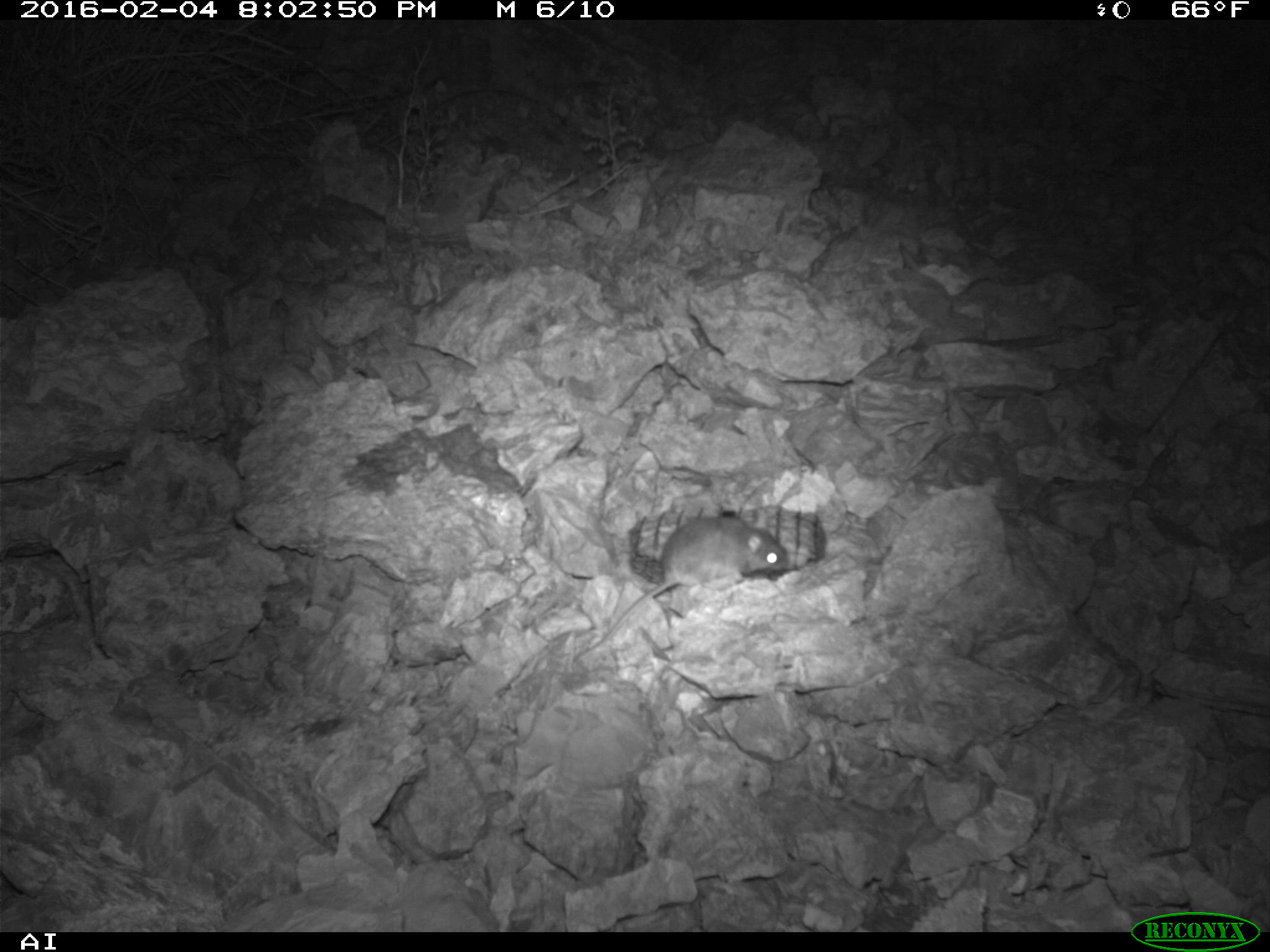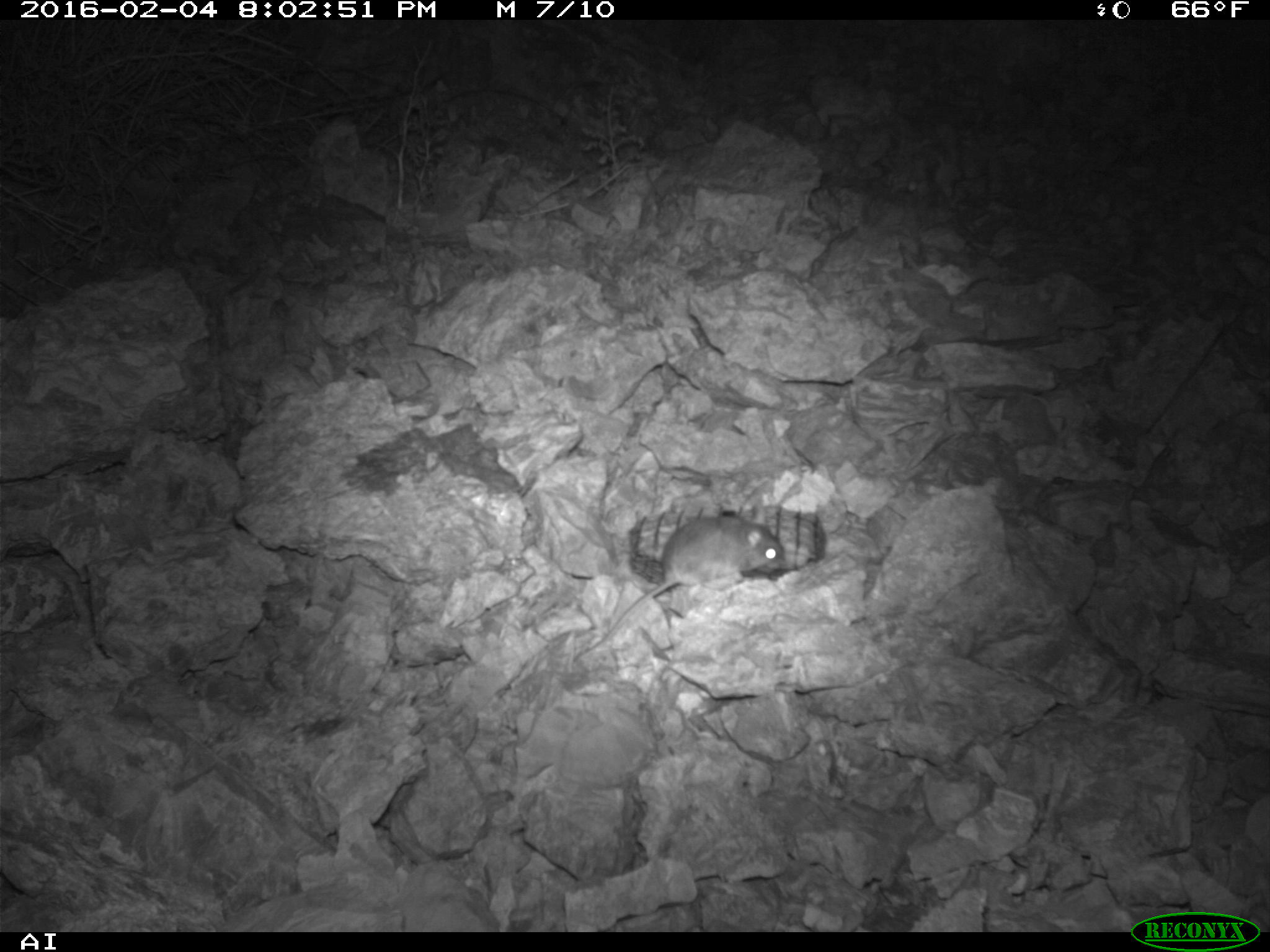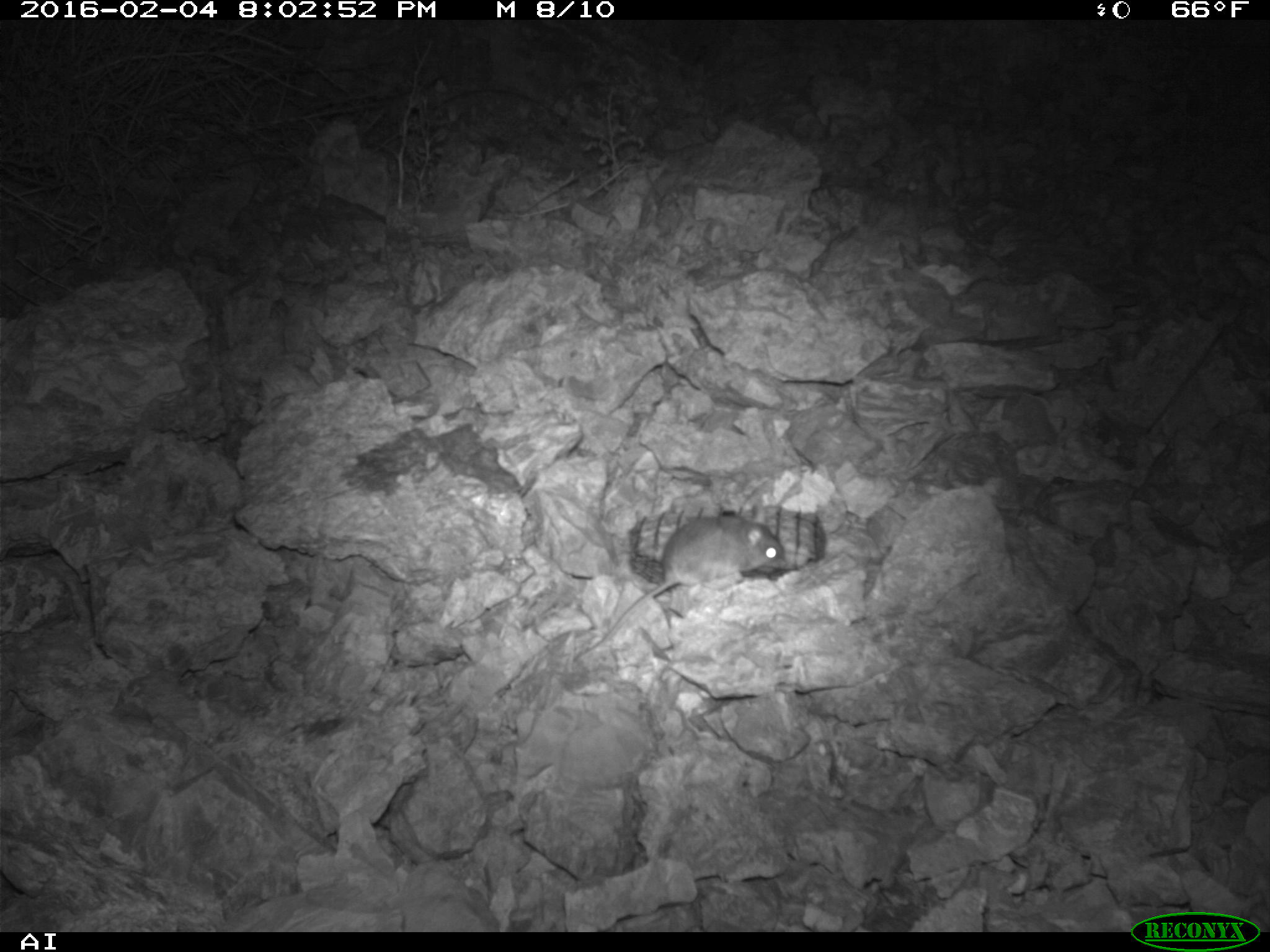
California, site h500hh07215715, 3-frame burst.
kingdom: Animalia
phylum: Chordata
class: Mammalia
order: Rodentia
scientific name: Rodentia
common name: rodent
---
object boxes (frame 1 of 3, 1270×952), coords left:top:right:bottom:
rodent: 574:501:791:658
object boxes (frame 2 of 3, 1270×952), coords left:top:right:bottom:
rodent: 572:508:783:663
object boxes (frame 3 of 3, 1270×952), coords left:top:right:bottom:
rodent: 571:503:787:663